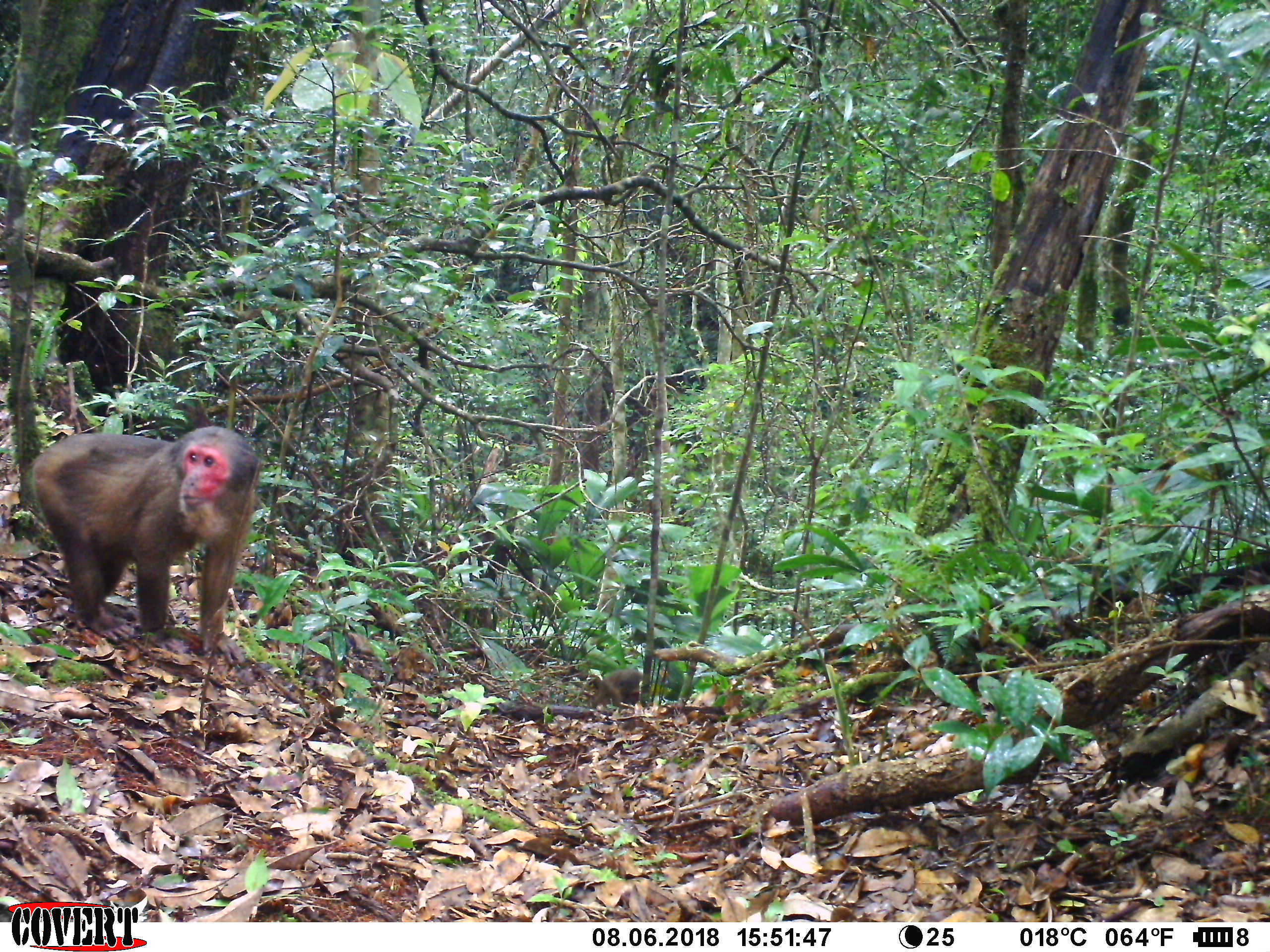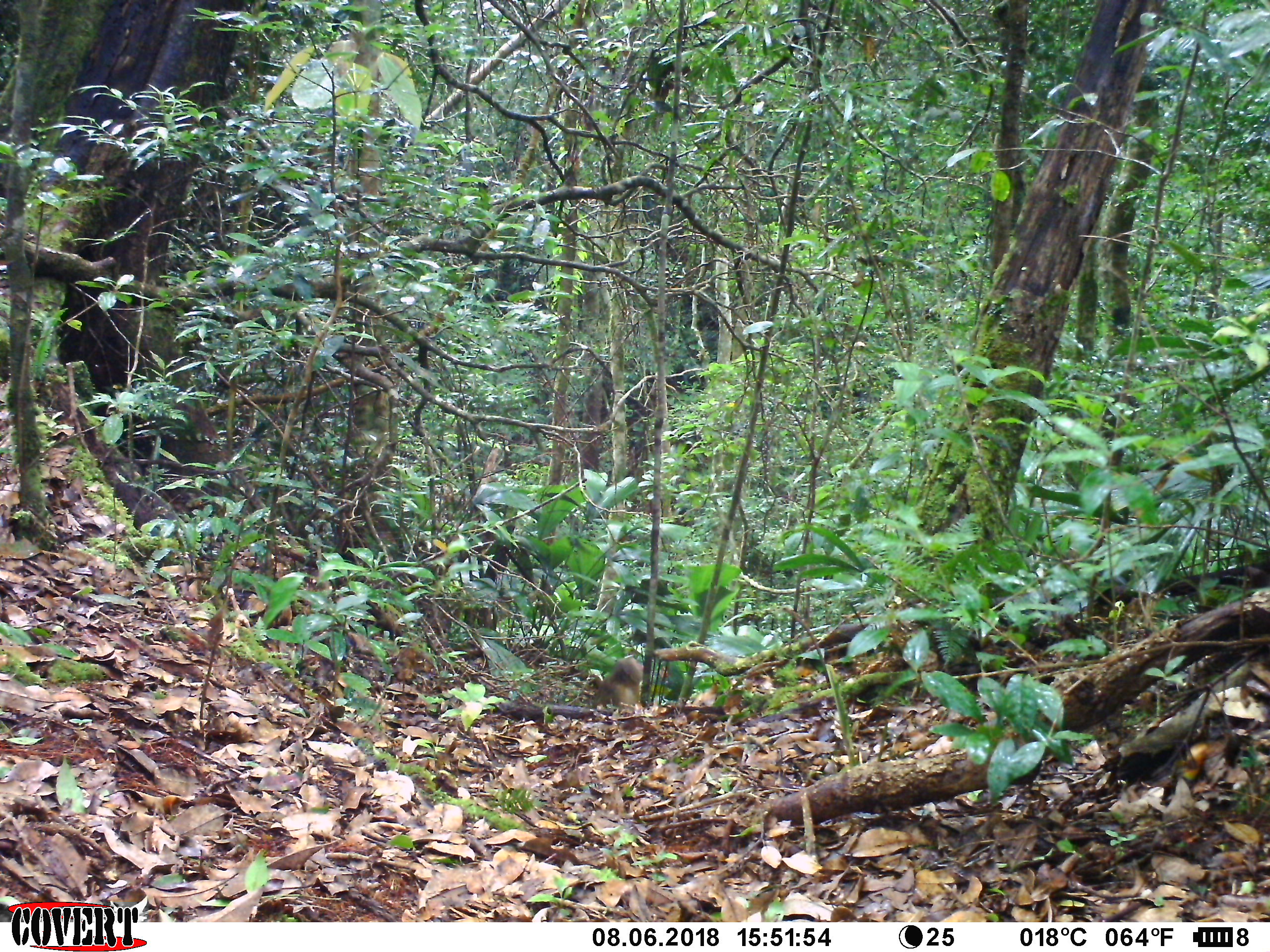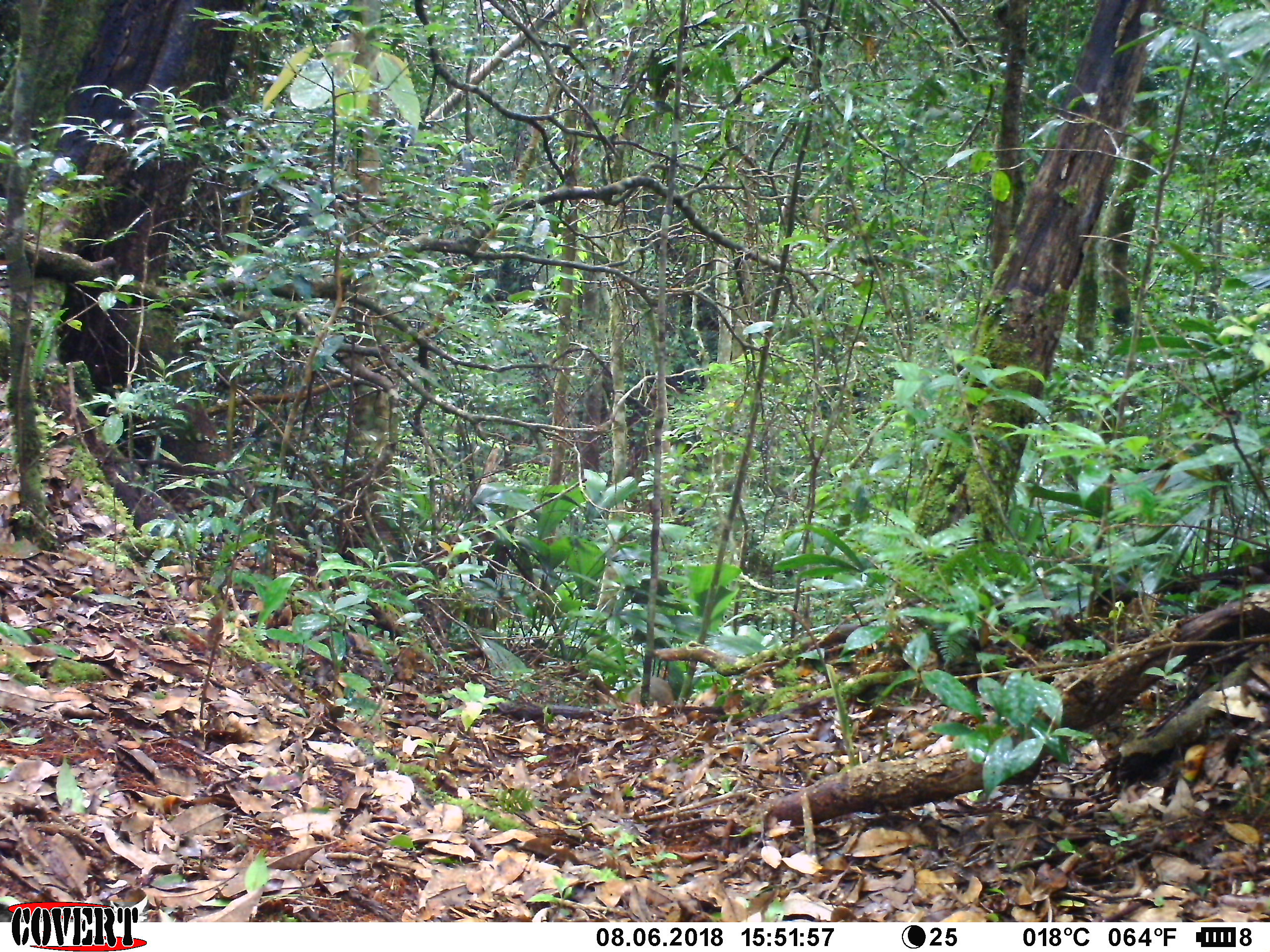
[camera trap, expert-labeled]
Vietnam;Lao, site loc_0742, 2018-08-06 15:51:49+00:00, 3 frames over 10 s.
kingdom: Animalia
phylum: Chordata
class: Mammalia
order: Primates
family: Cercopithecidae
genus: Macaca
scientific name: Macaca arctoides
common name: stump-tailed macaque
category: stump tailed macaque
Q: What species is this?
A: Stump tailed macaque (stump-tailed macaque) (Macaca arctoides).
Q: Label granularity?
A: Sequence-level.